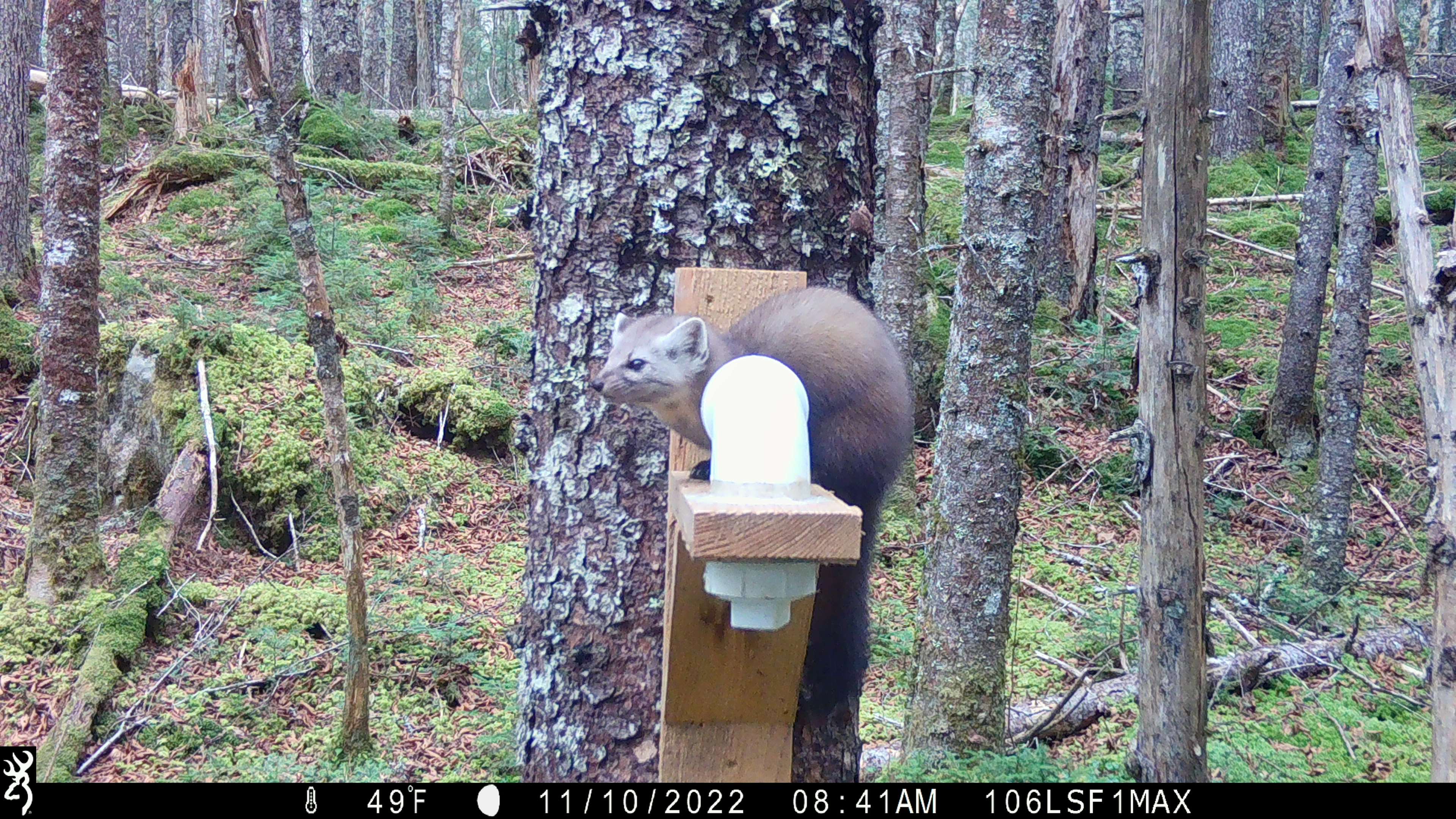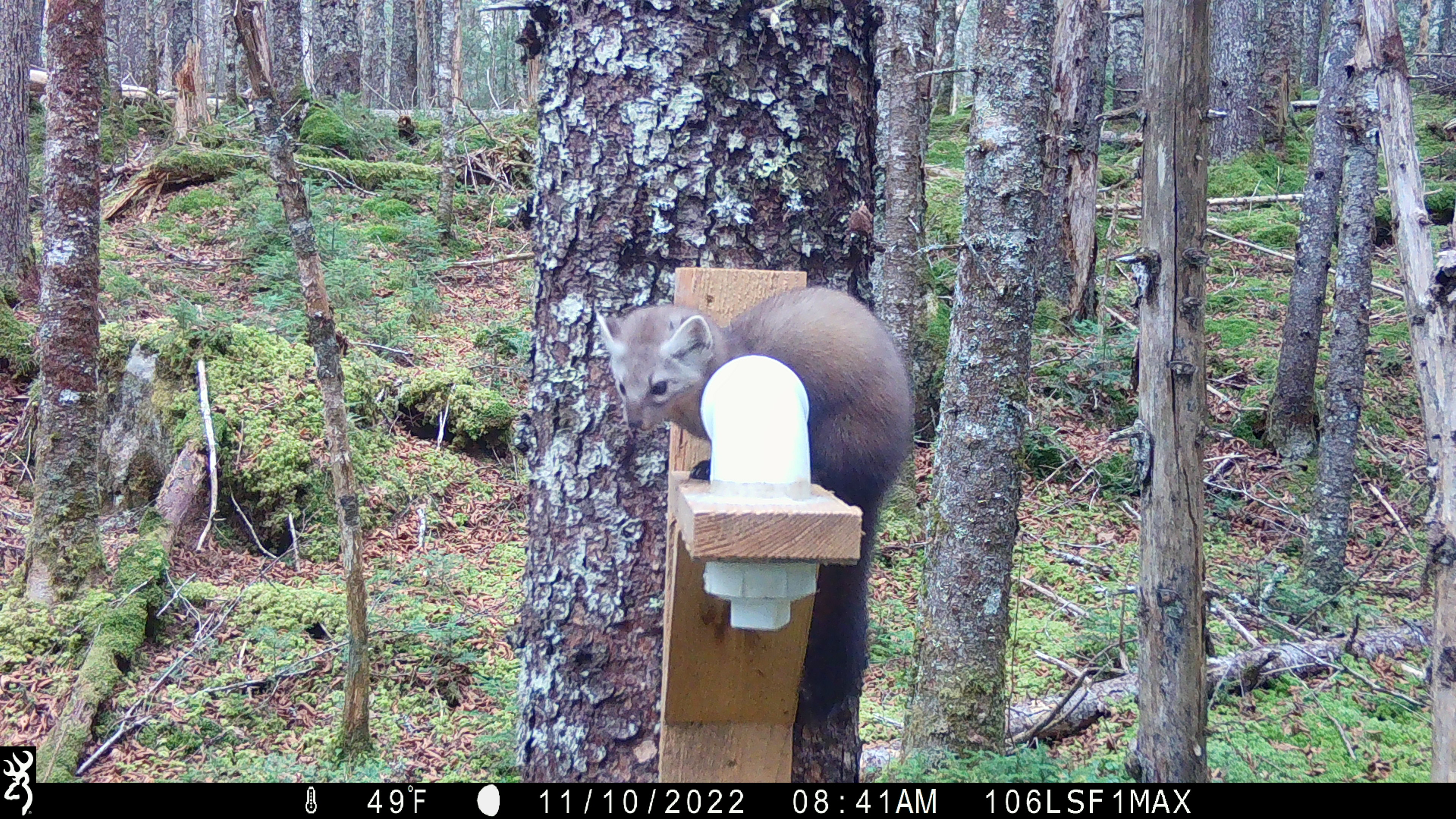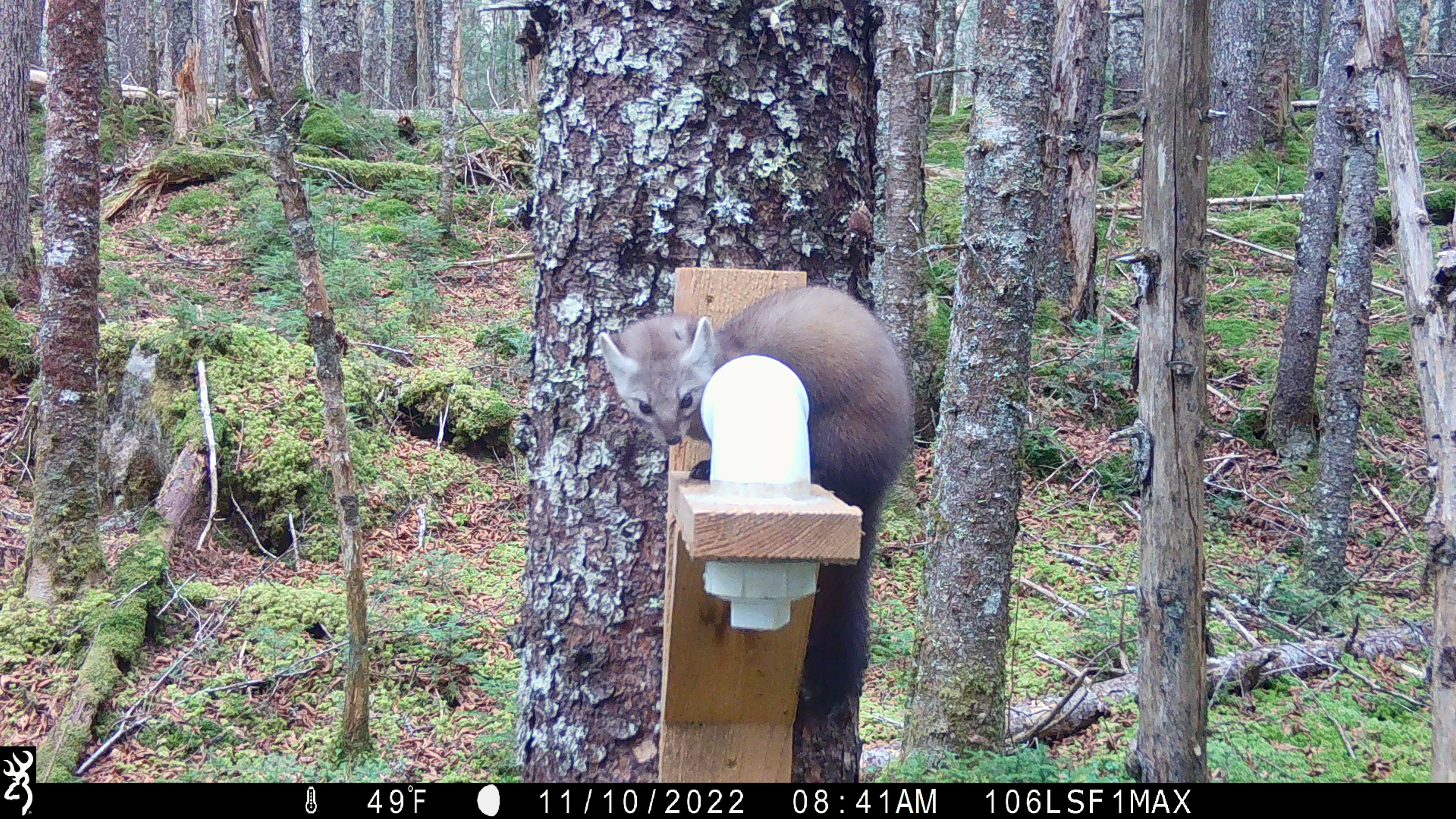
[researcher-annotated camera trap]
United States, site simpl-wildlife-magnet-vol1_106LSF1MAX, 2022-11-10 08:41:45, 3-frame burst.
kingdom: Animalia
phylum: Chordata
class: Mammalia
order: Carnivora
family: Mustelidae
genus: Martes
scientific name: Martes americana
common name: american marten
American marten (Martes americana).